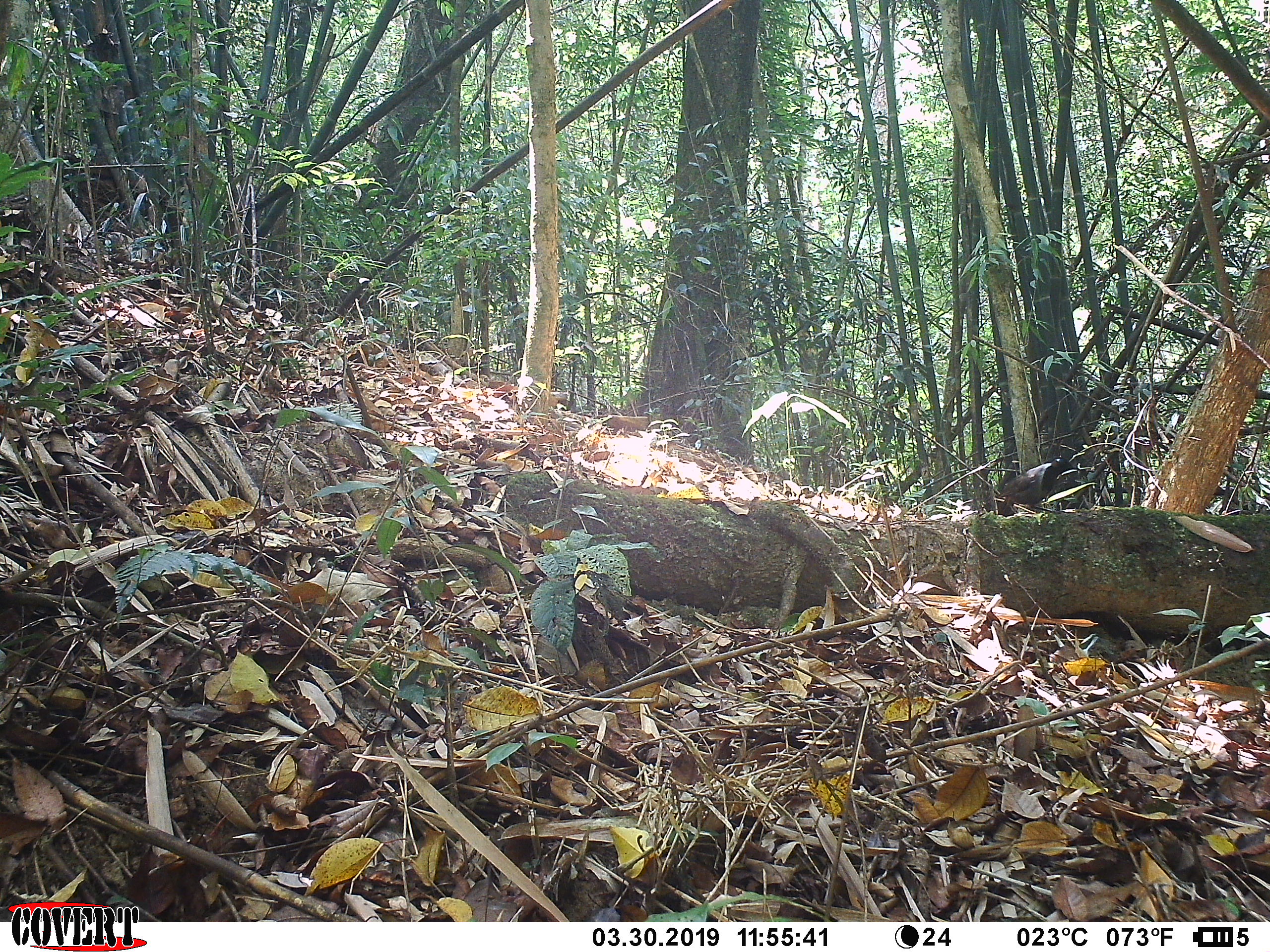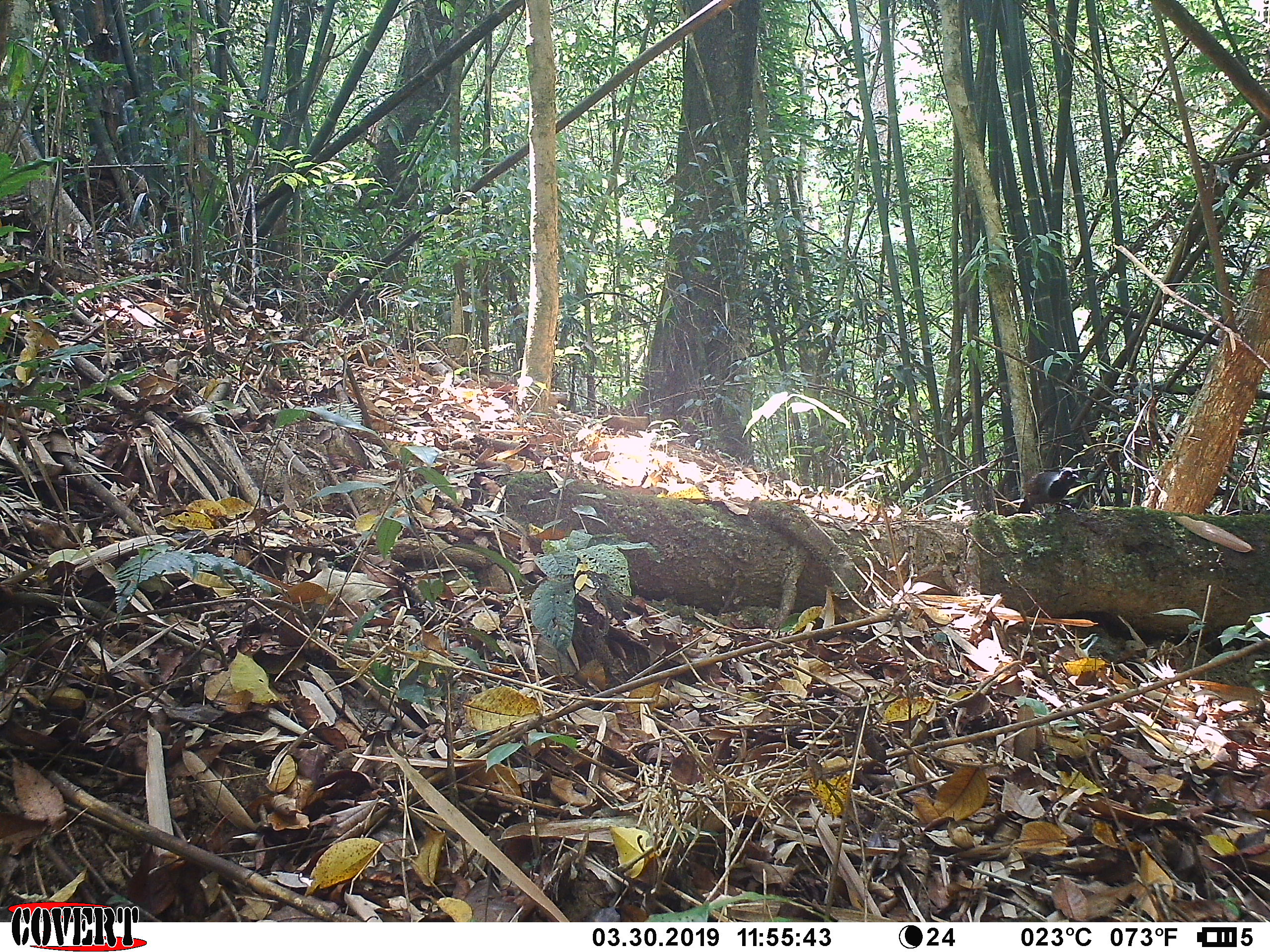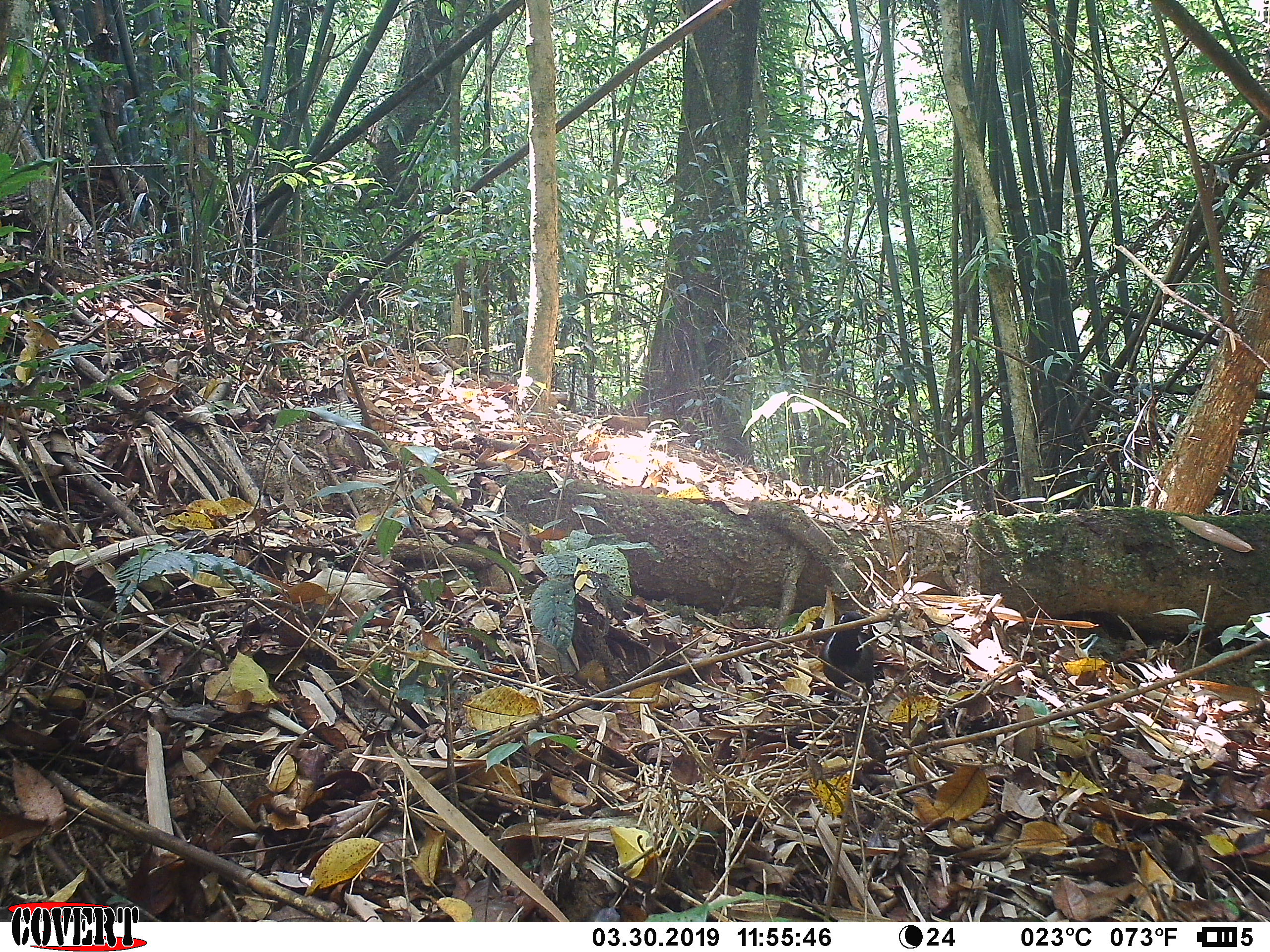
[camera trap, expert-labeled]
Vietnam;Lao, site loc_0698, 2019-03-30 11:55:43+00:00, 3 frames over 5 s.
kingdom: Animalia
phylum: Chordata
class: Aves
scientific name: Aves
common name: bird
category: unidentified bird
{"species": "unidentified bird (bird) (Aves)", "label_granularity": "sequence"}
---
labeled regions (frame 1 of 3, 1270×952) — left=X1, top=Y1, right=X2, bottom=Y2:
unidentified bird: left=998, top=456, right=1079, bottom=517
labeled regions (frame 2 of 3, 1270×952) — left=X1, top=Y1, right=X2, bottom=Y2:
unidentified bird: left=1017, top=466, right=1078, bottom=514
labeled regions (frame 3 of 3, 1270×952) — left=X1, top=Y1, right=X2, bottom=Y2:
unidentified bird: left=820, top=611, right=874, bottom=702